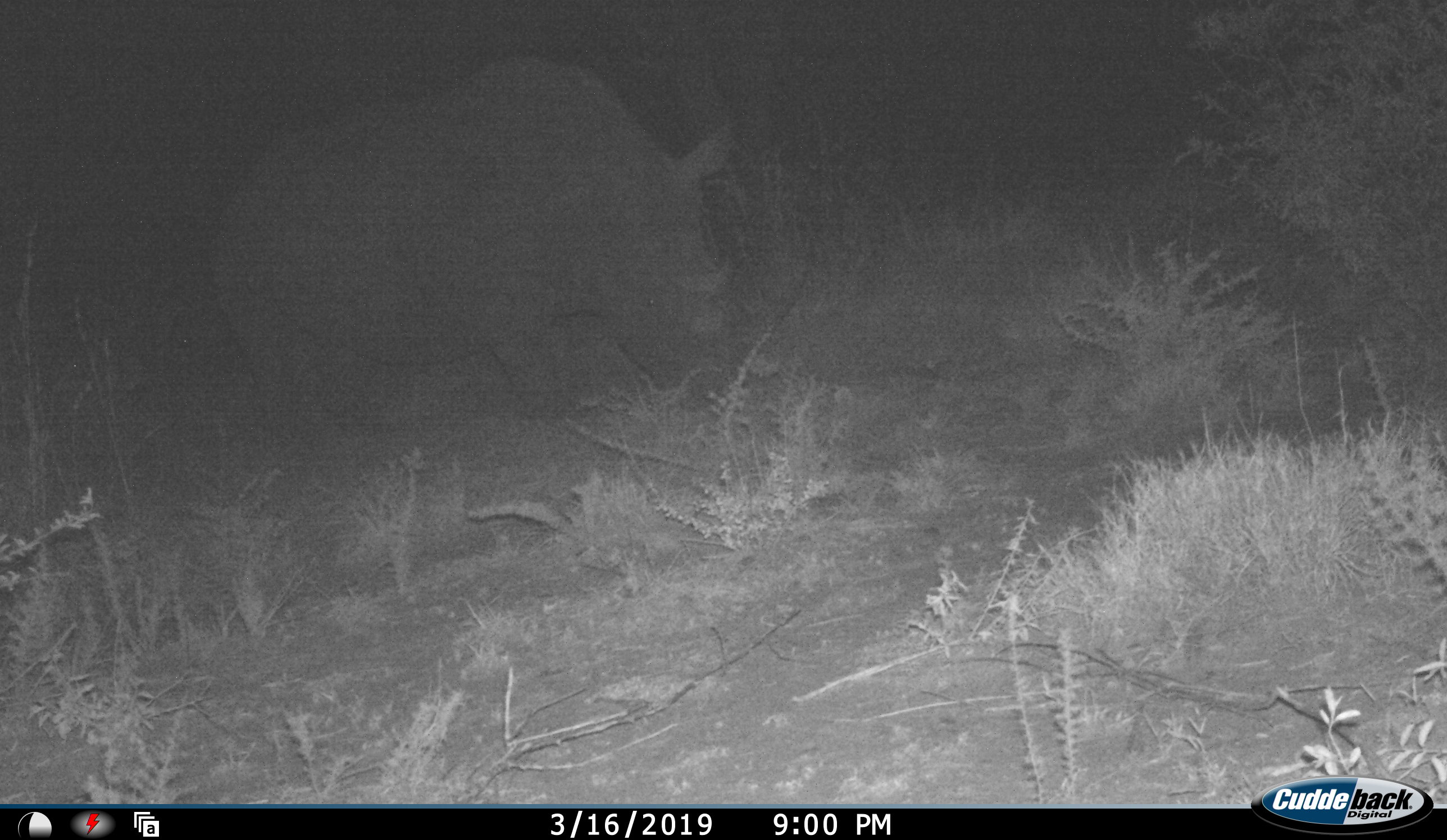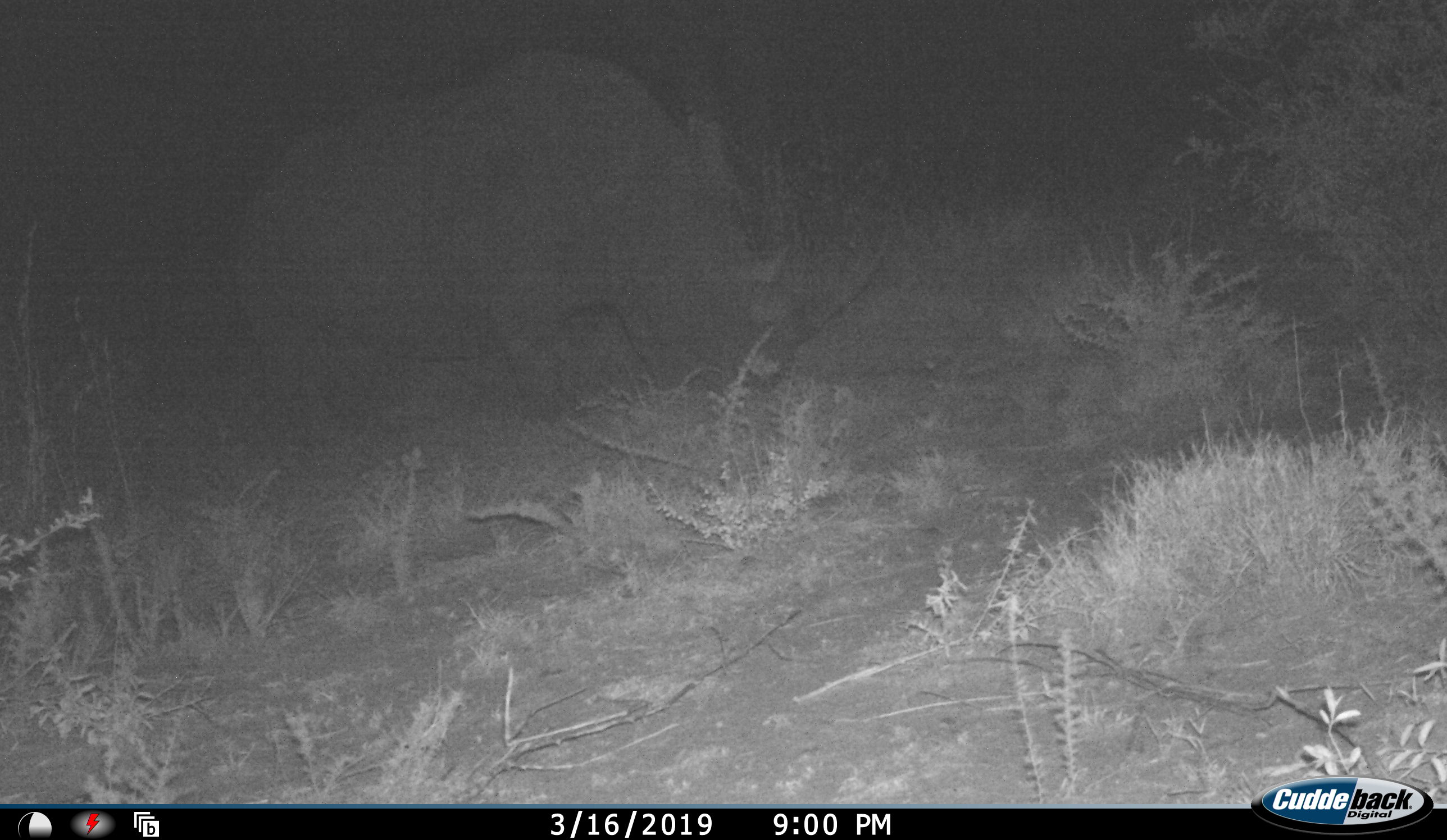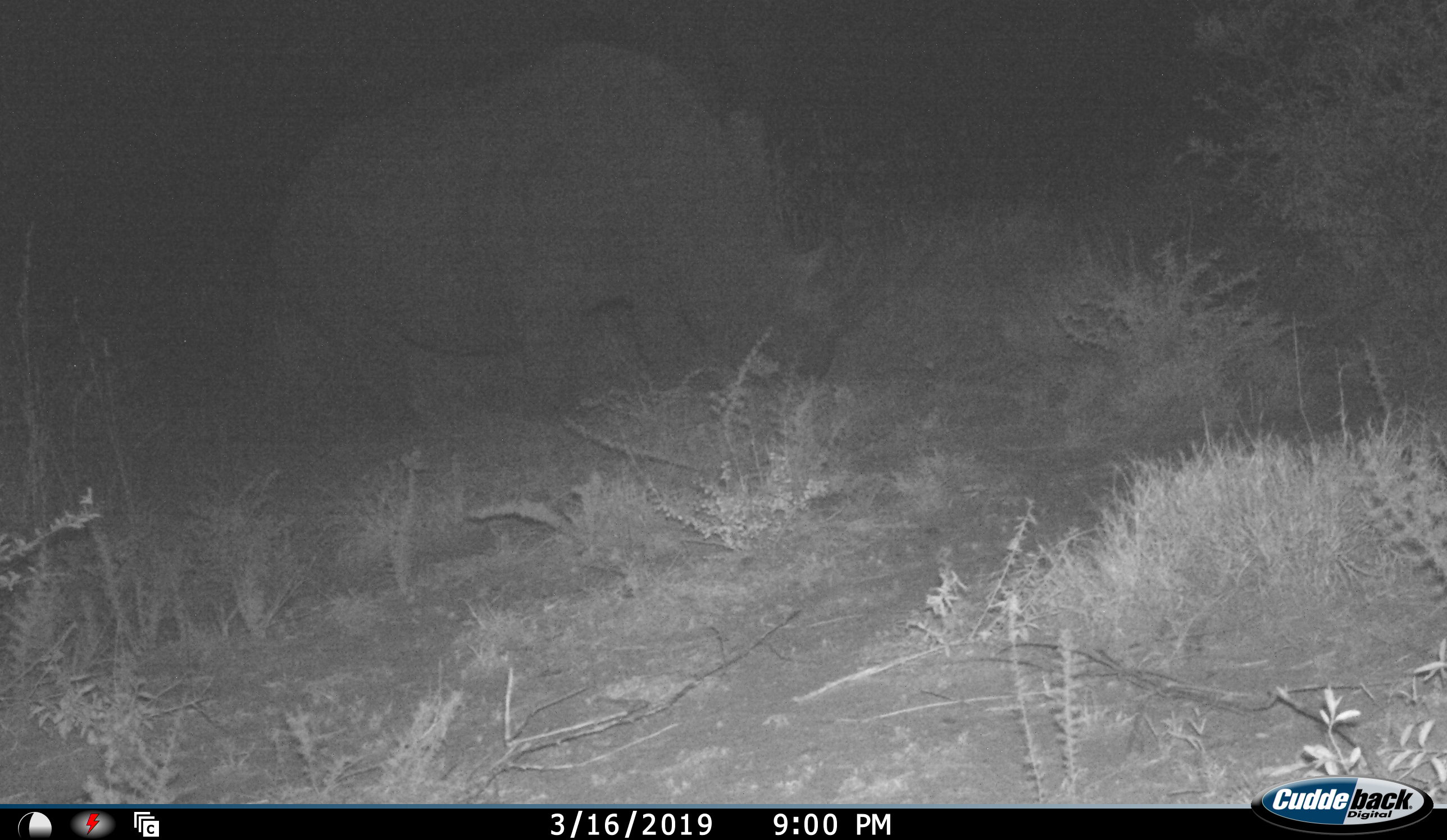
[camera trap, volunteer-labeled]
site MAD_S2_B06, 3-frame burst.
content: unidentified animal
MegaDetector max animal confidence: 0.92